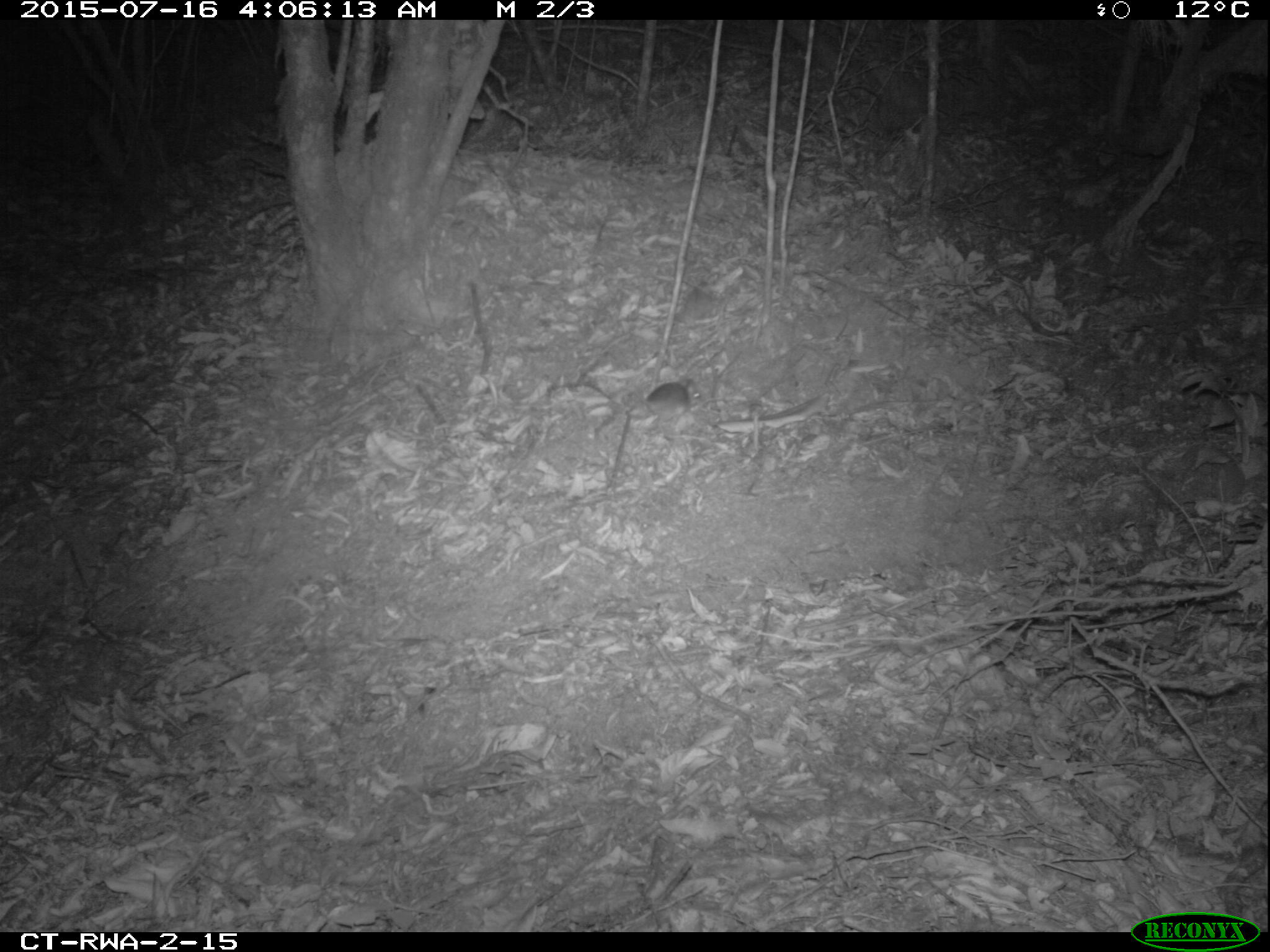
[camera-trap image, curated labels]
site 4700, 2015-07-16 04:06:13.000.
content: unidentified animal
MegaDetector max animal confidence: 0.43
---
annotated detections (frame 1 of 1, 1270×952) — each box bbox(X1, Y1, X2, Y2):
unidentifiable: bbox(602, 349, 706, 428)